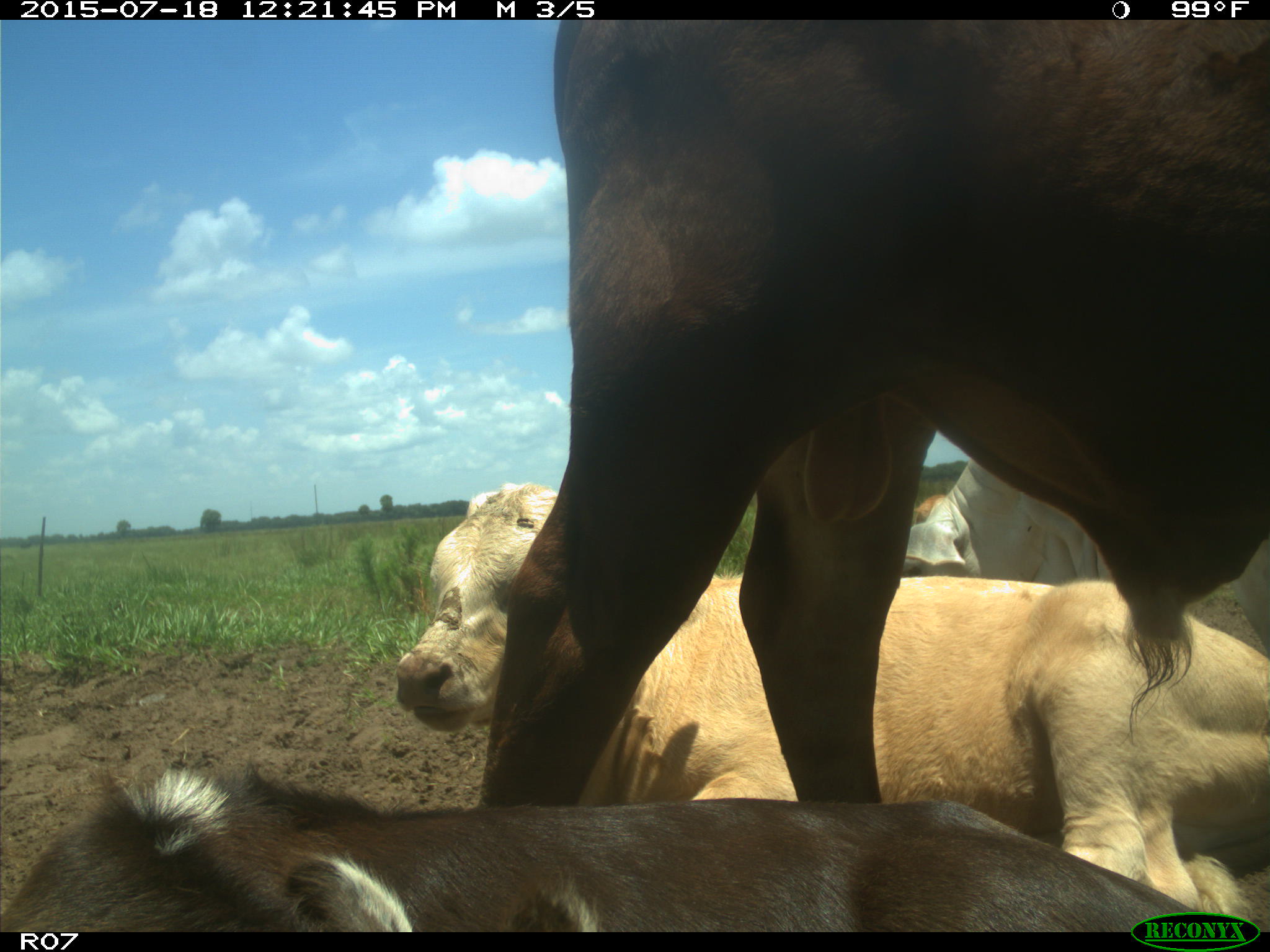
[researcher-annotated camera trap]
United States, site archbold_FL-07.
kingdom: Animalia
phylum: Chordata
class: Mammalia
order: Artiodactyla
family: Bovidae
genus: Bos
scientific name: Bos taurus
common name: domestic cow